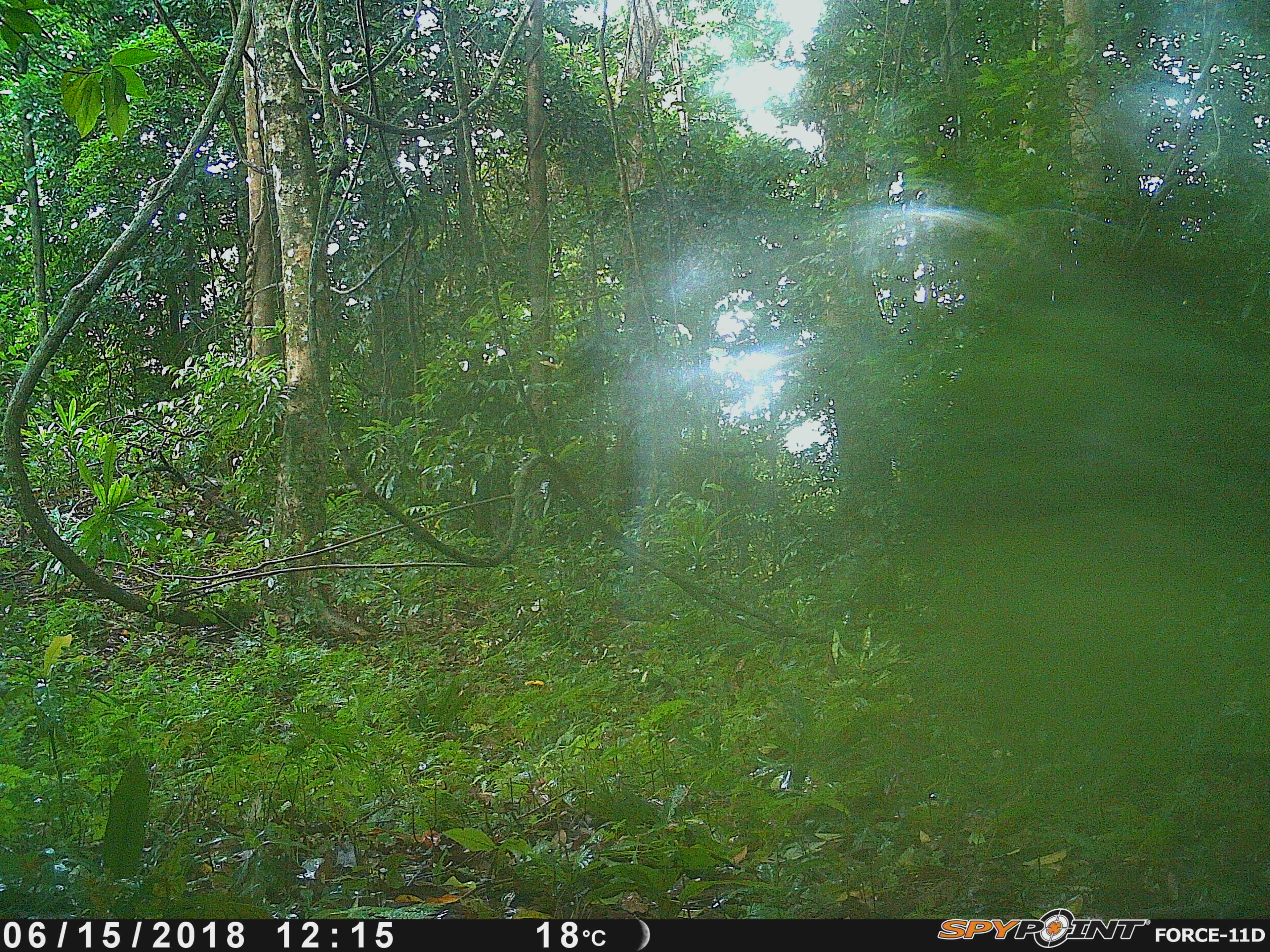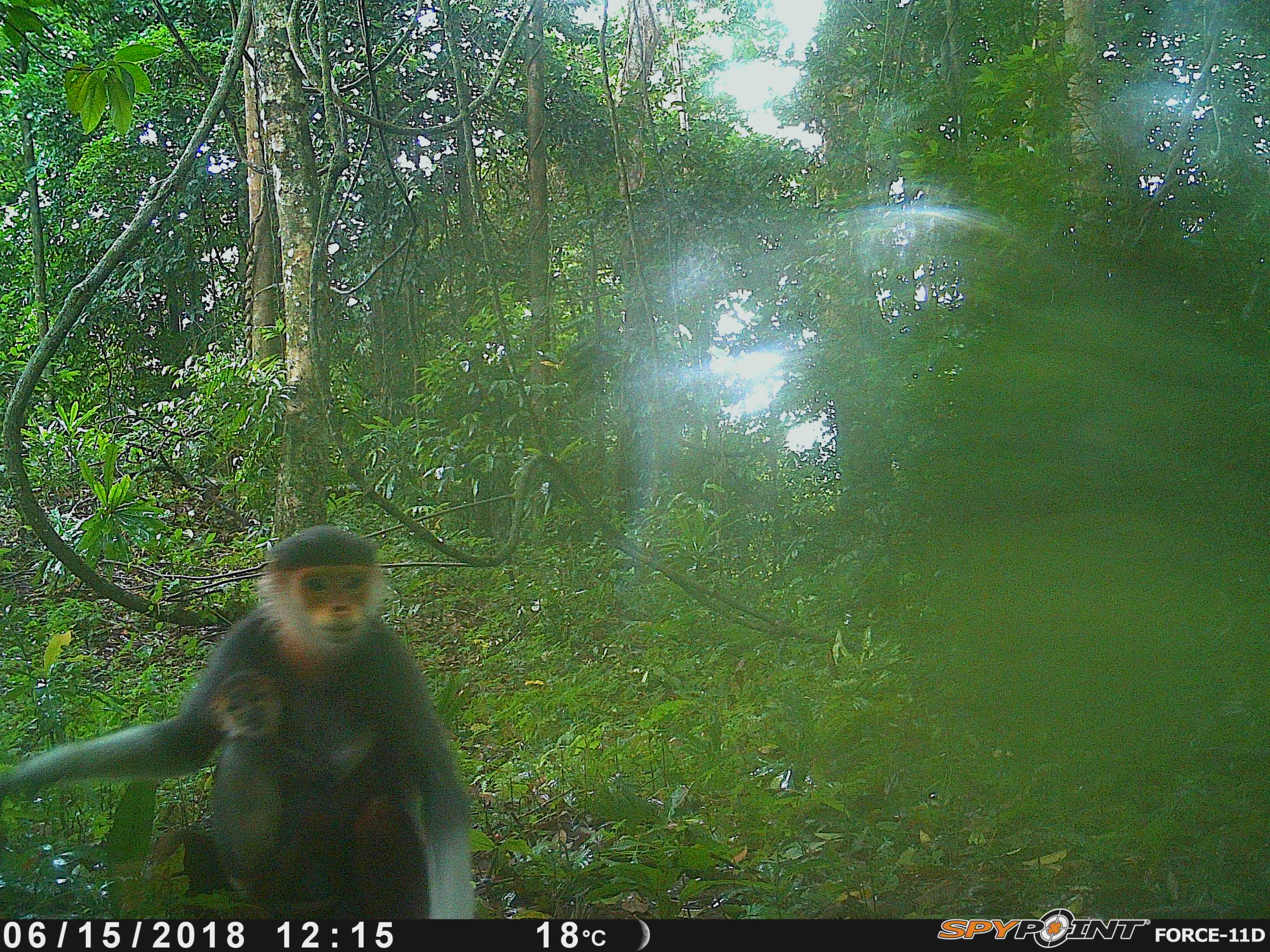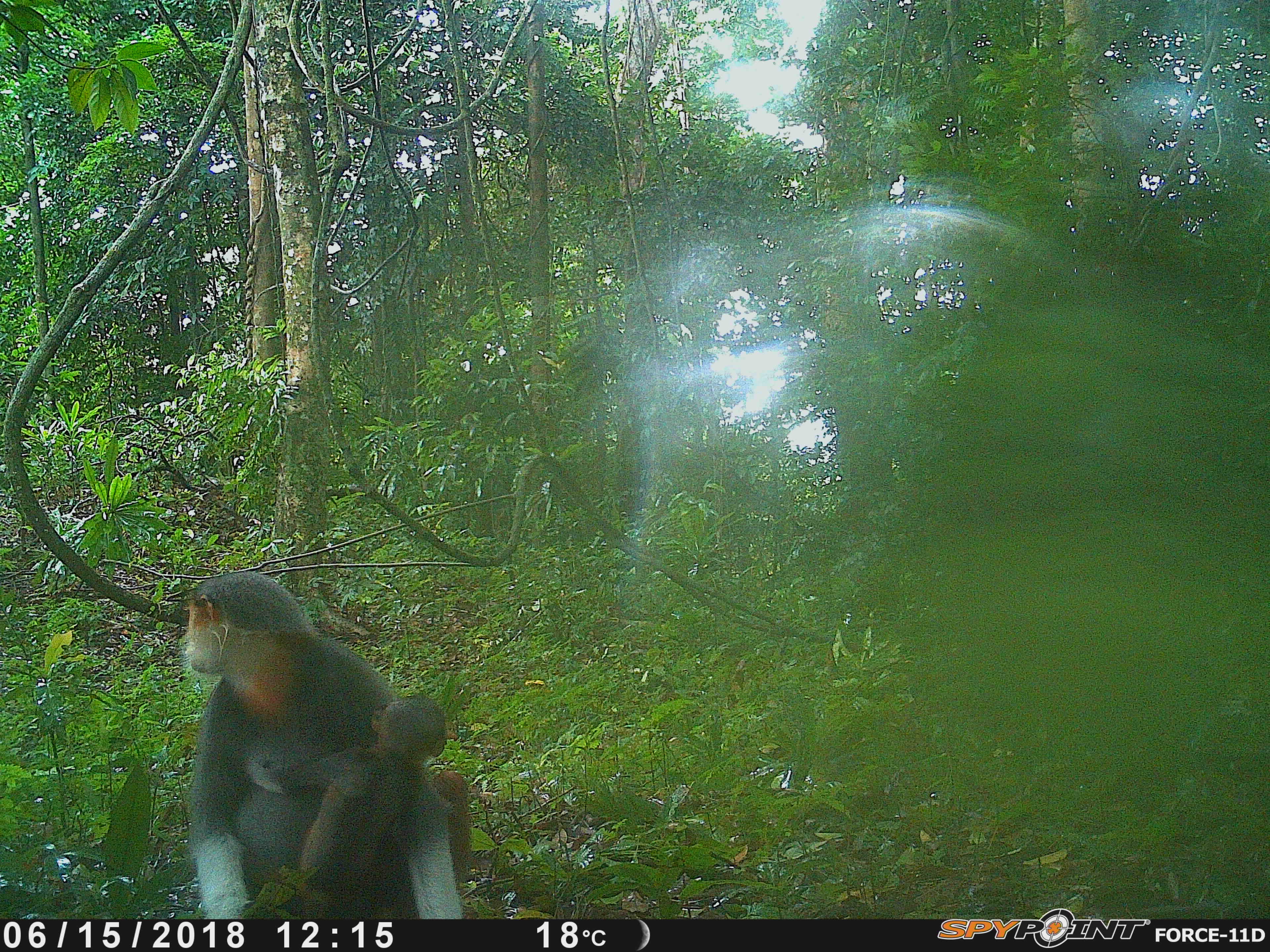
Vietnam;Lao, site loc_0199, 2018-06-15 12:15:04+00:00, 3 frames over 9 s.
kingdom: Animalia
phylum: Chordata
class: Mammalia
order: Primates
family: Cercopithecidae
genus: Pygathrix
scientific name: Pygathrix nemaeus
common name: red-shanked douc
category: red shanked douc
Red shanked douc (red-shanked douc) (Pygathrix nemaeus). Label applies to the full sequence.